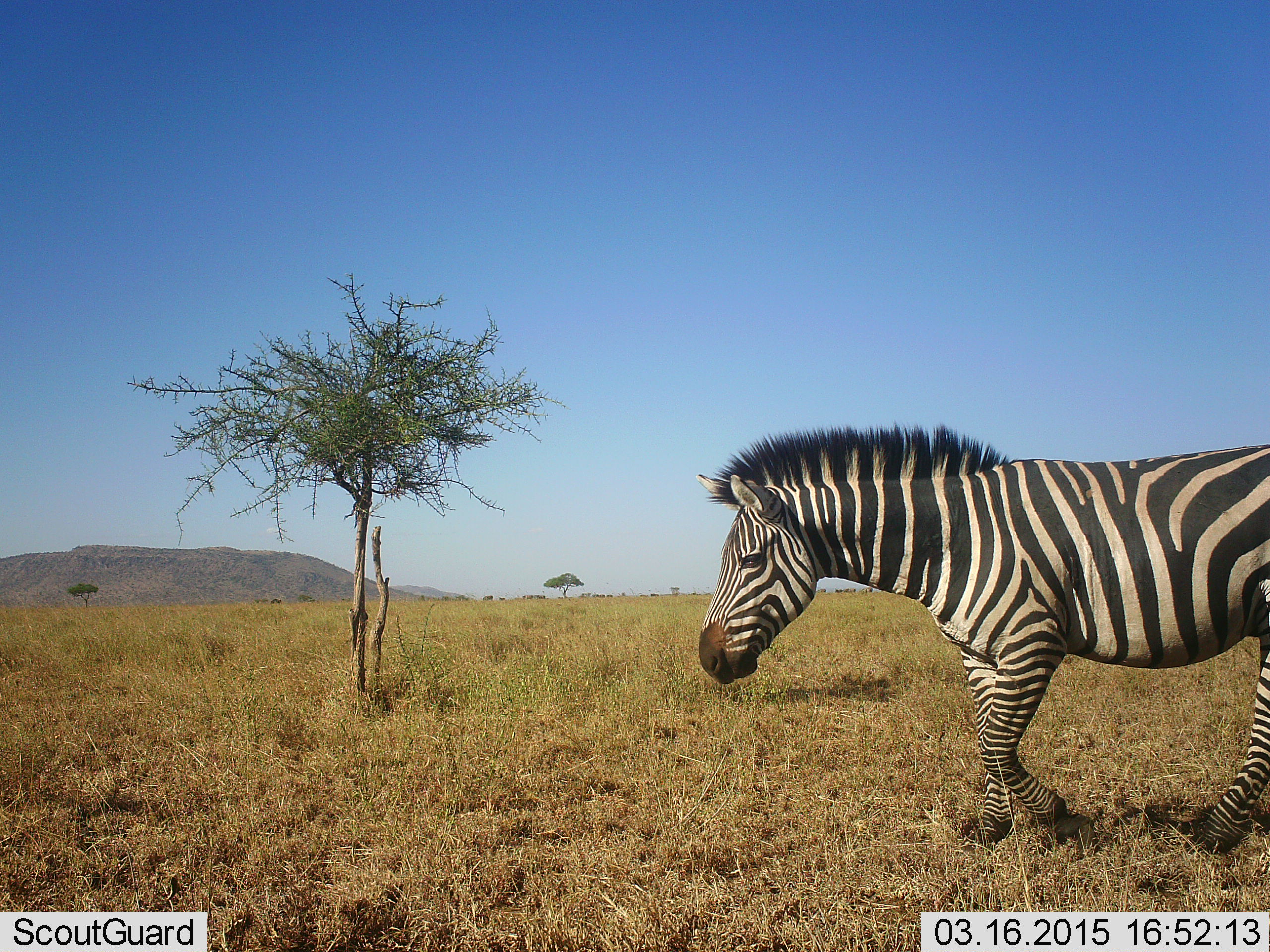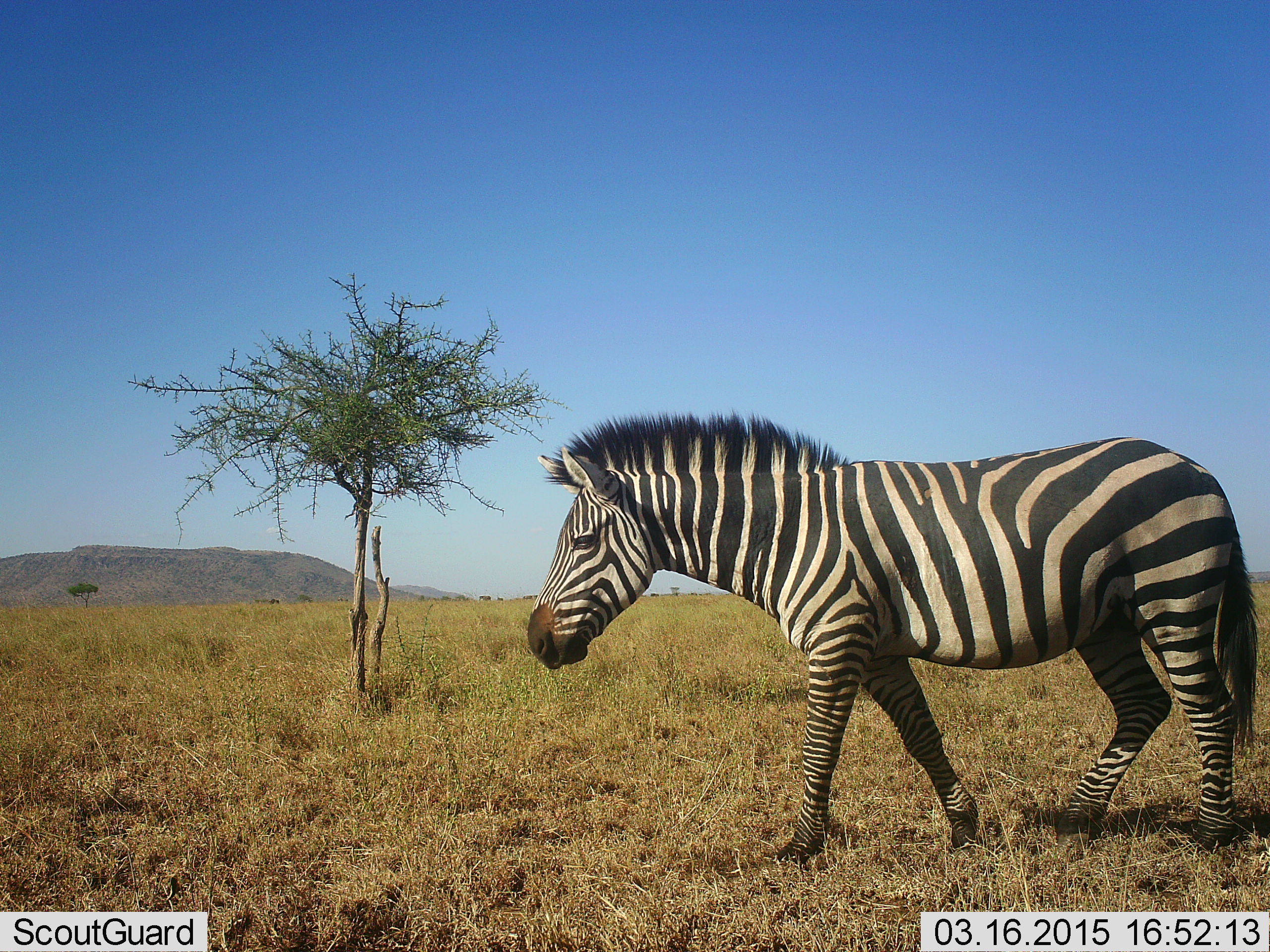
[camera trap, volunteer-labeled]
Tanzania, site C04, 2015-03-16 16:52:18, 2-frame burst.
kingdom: Animalia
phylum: Chordata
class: Mammalia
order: Perissodactyla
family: Equidae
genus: Equus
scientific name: Equus quagga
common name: plains zebra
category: zebra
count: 1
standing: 10%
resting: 0%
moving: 90%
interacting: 0%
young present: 0%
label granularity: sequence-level